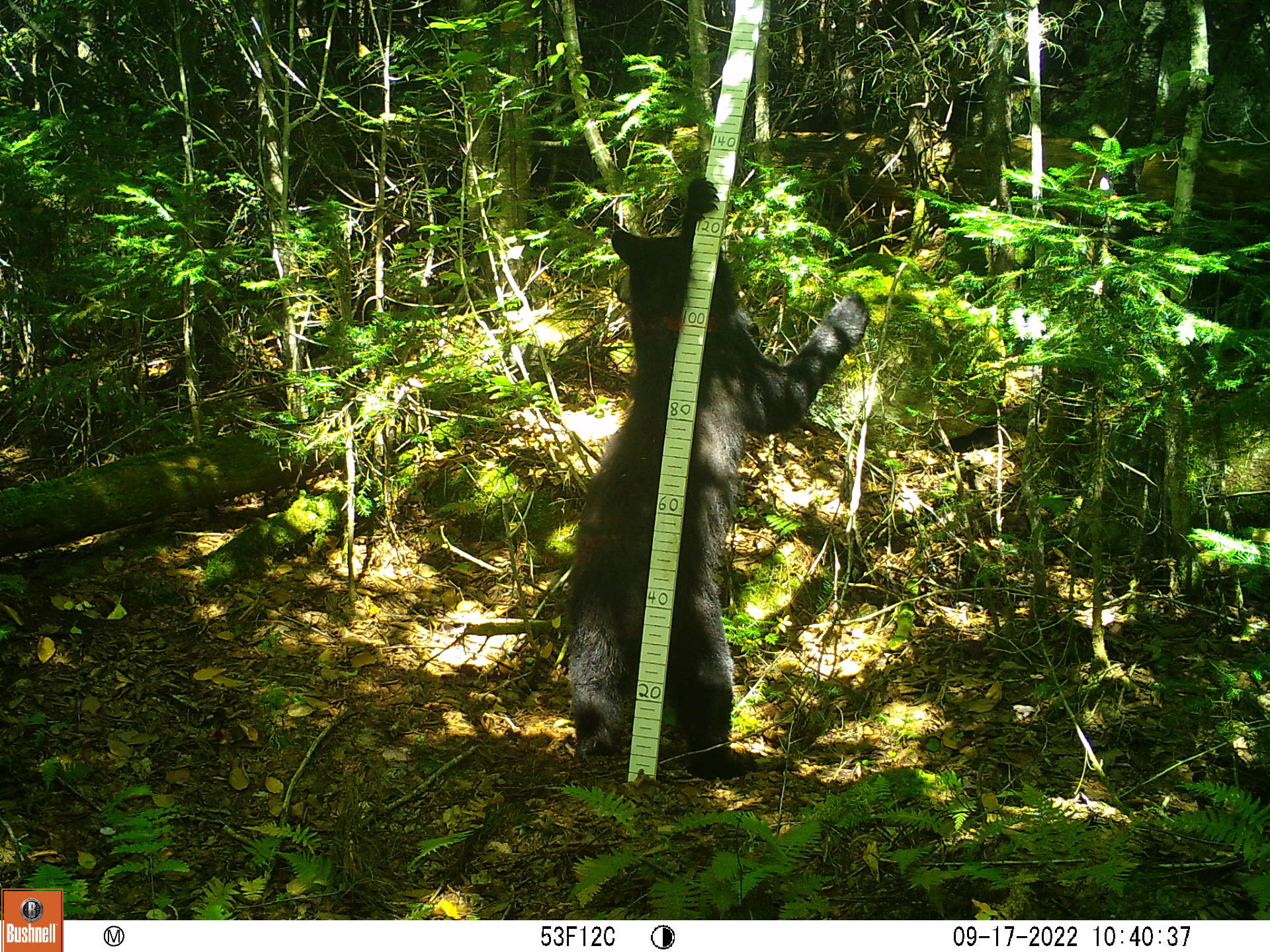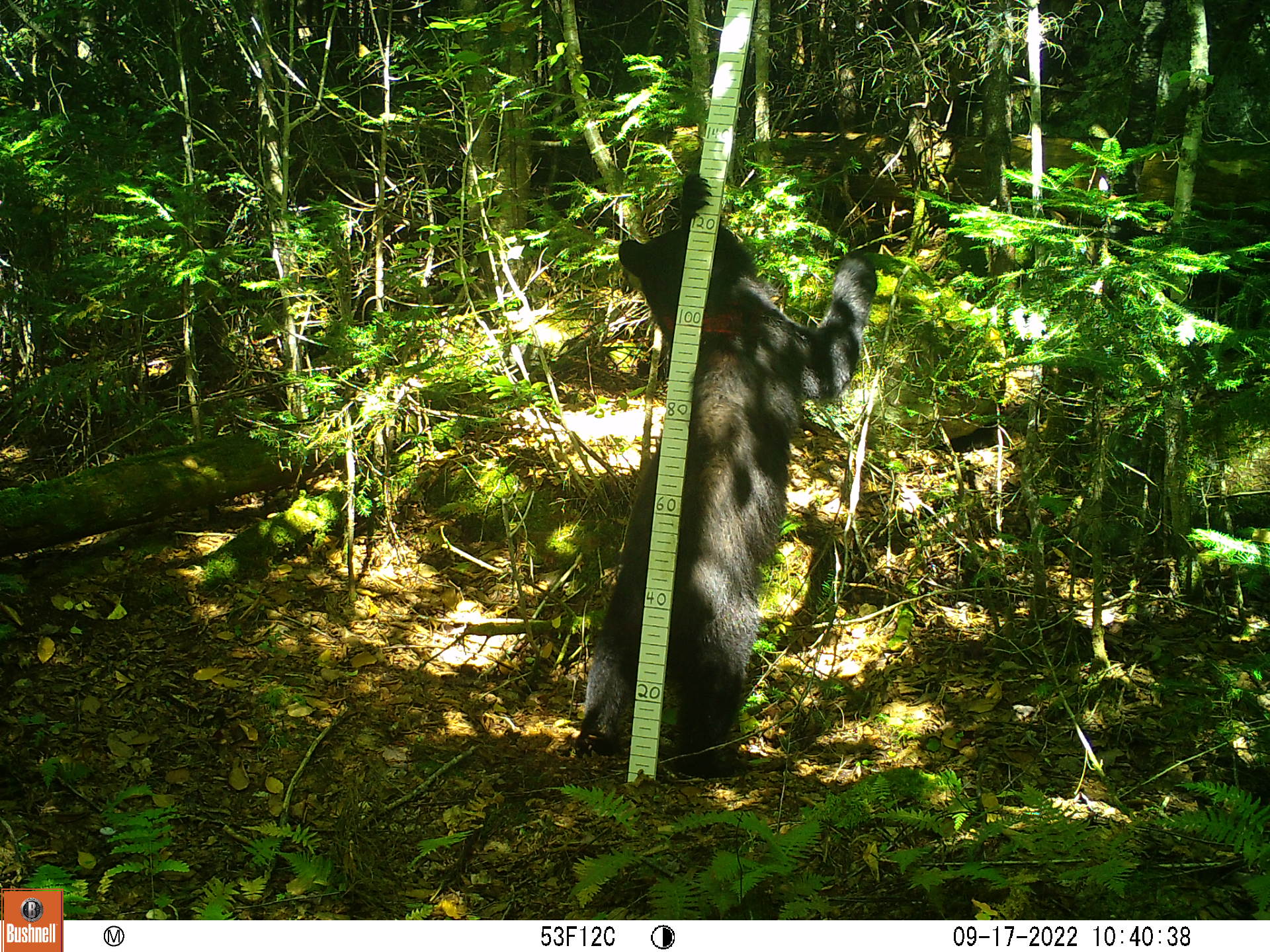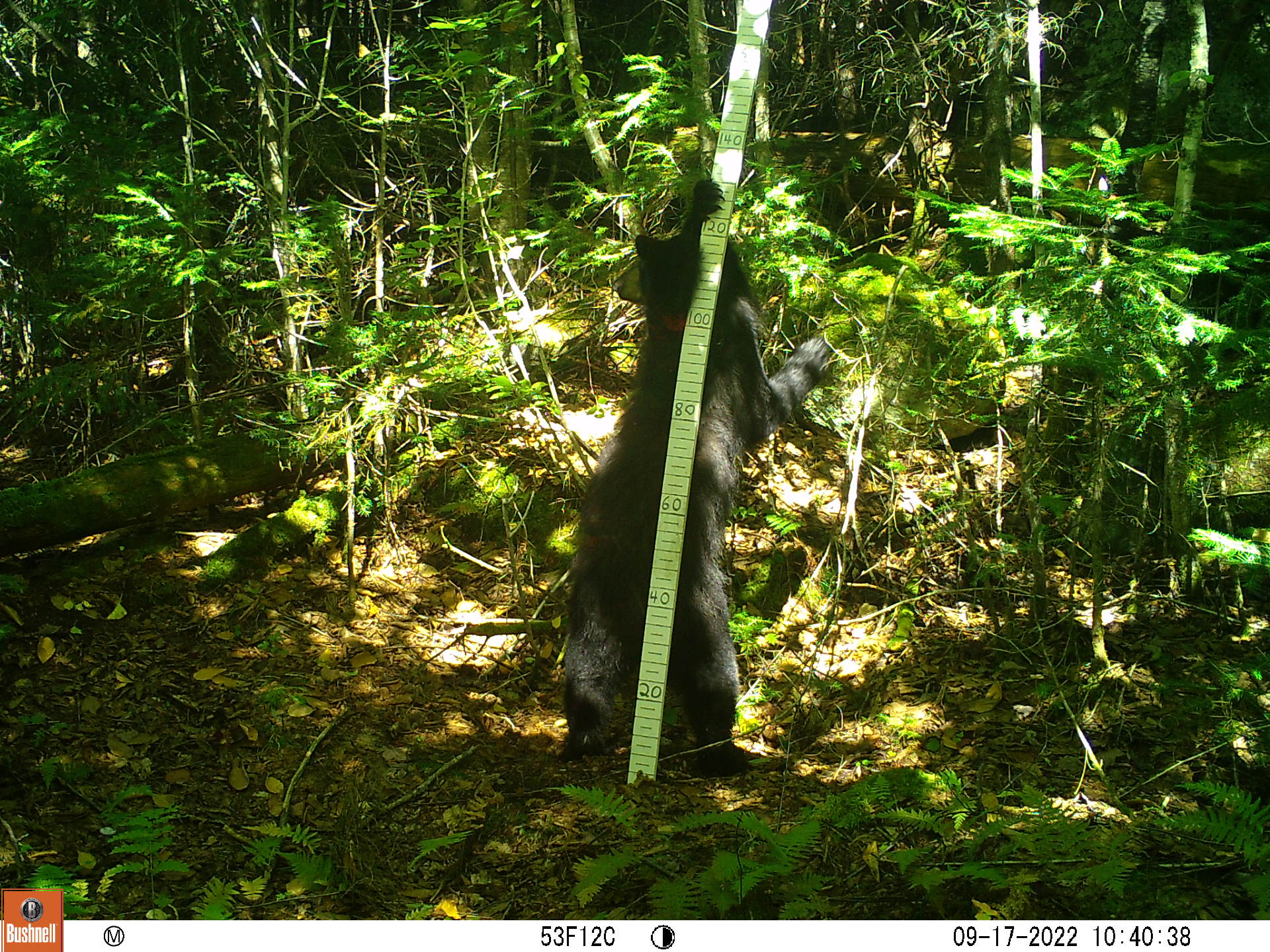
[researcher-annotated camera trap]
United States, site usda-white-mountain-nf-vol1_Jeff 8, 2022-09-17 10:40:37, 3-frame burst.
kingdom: Animalia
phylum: Chordata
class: Mammalia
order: Carnivora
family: Ursidae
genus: Ursus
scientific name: Ursus americanus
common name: black bear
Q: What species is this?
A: Black bear (Ursus americanus).